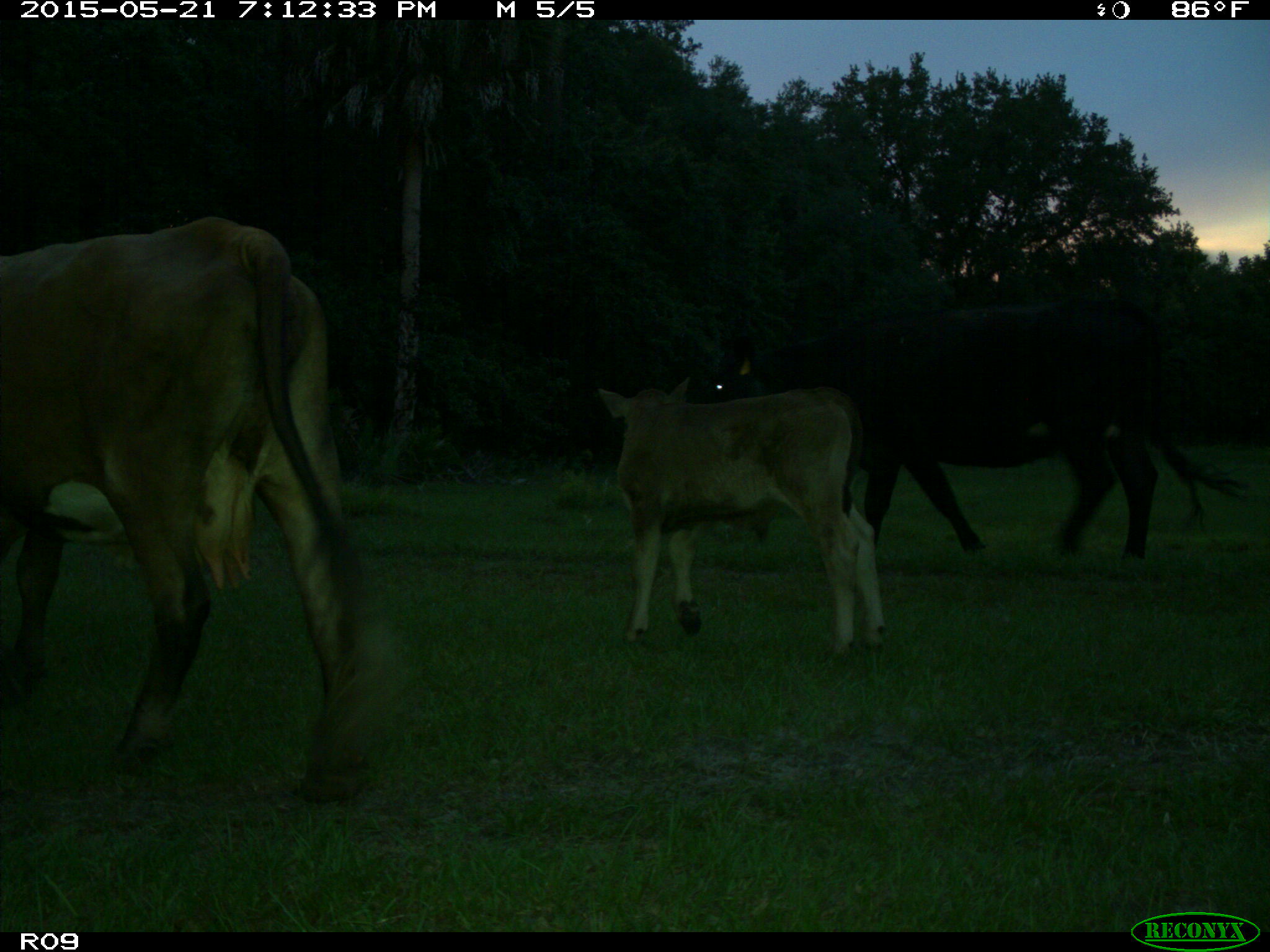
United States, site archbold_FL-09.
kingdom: Animalia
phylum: Chordata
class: Mammalia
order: Artiodactyla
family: Bovidae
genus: Bos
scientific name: Bos taurus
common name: domestic cow